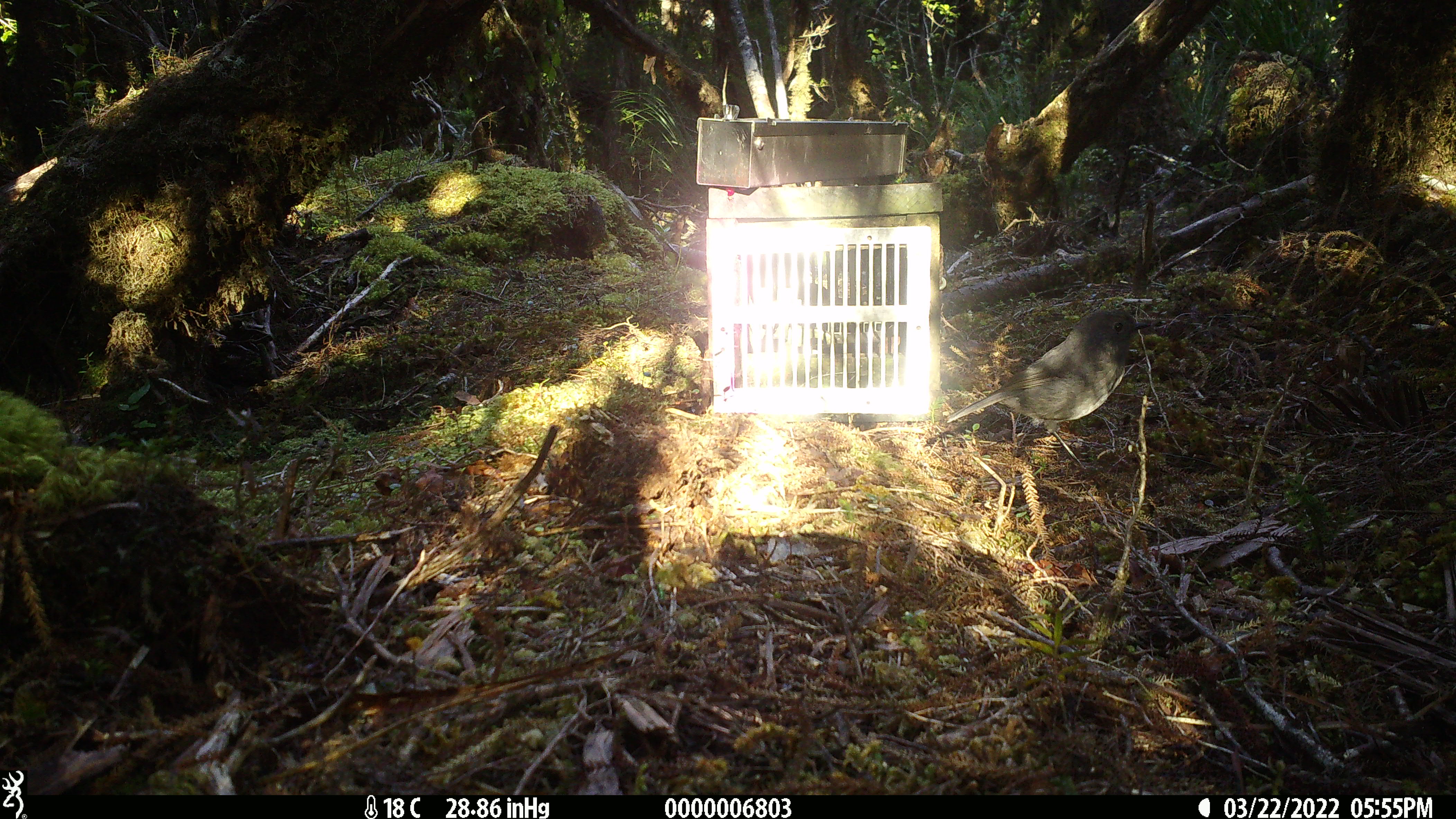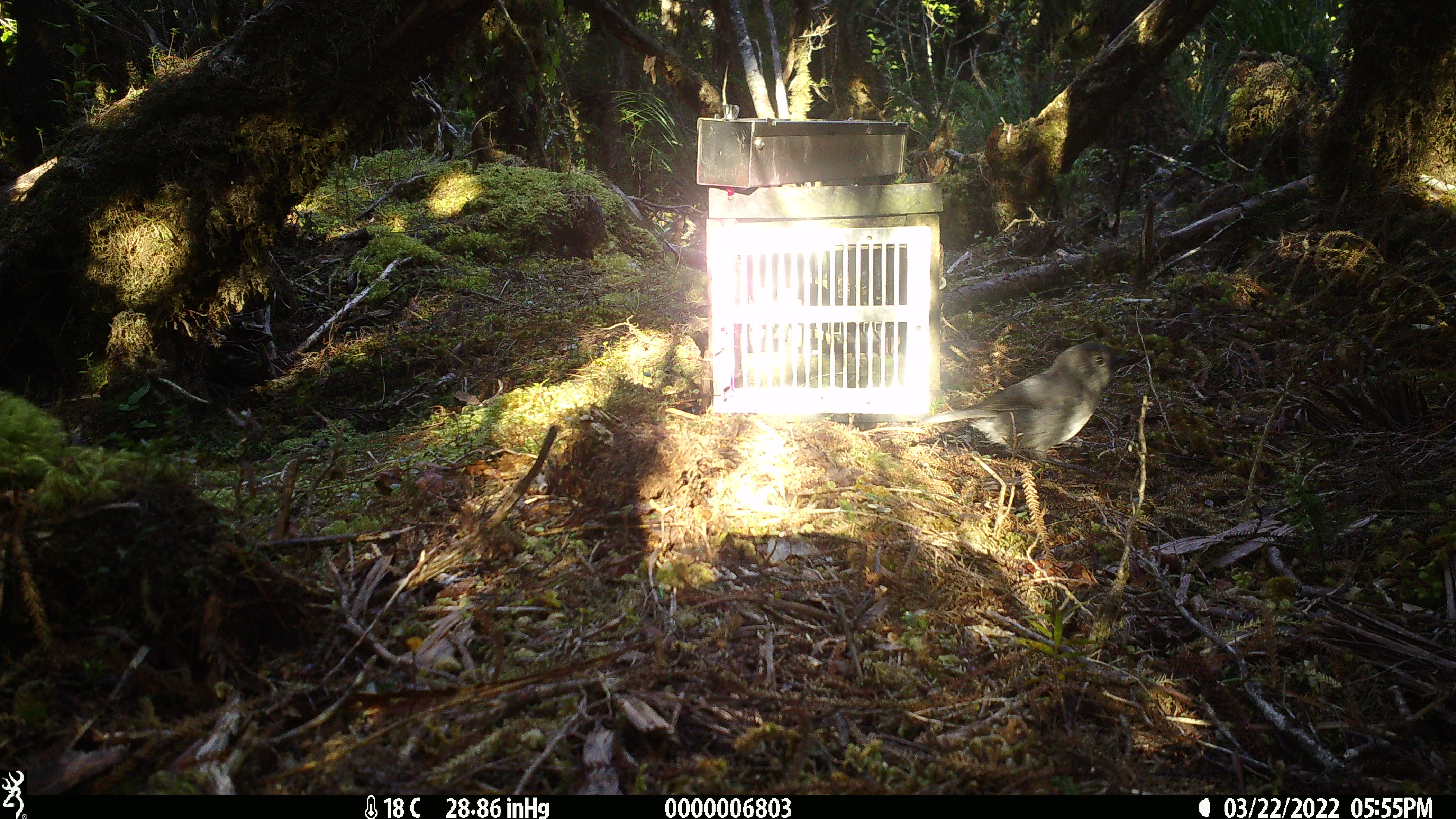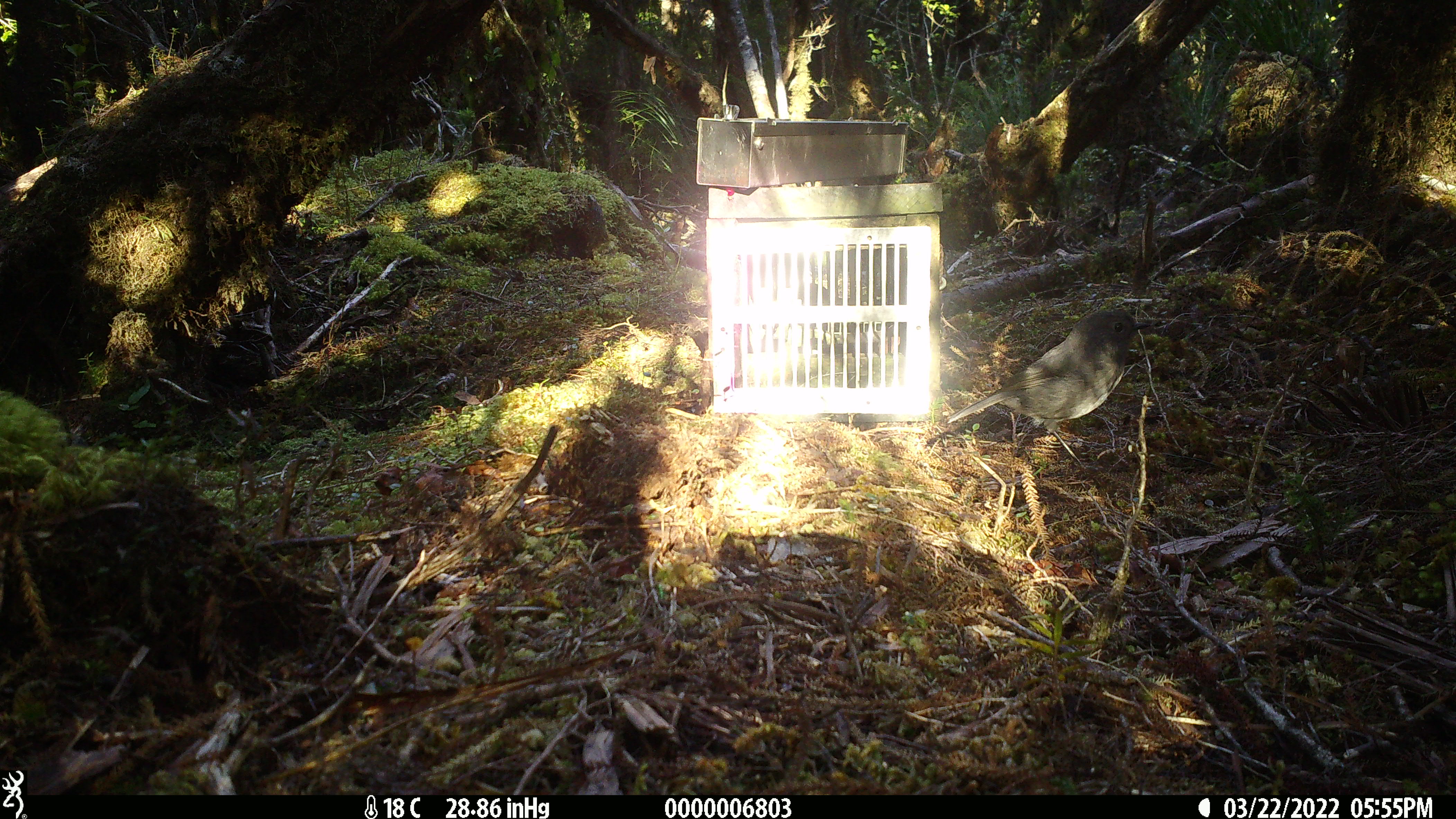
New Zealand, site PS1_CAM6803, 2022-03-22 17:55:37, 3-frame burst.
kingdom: Animalia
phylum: Chordata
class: Aves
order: Passeriformes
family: Petroicidae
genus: Petroica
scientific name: Petroica australis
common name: new zealand robin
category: robin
Robin (new zealand robin) (Petroica australis).